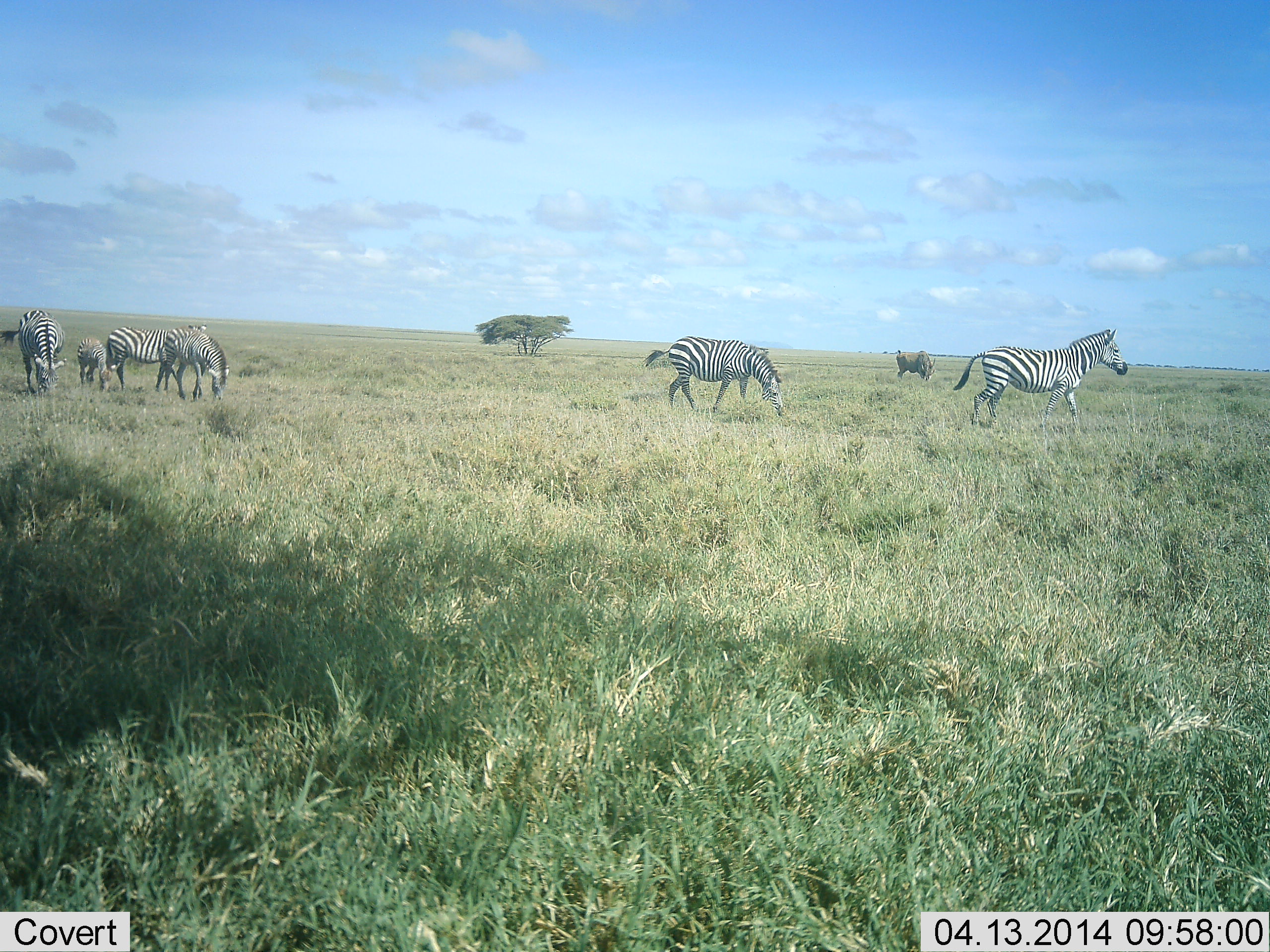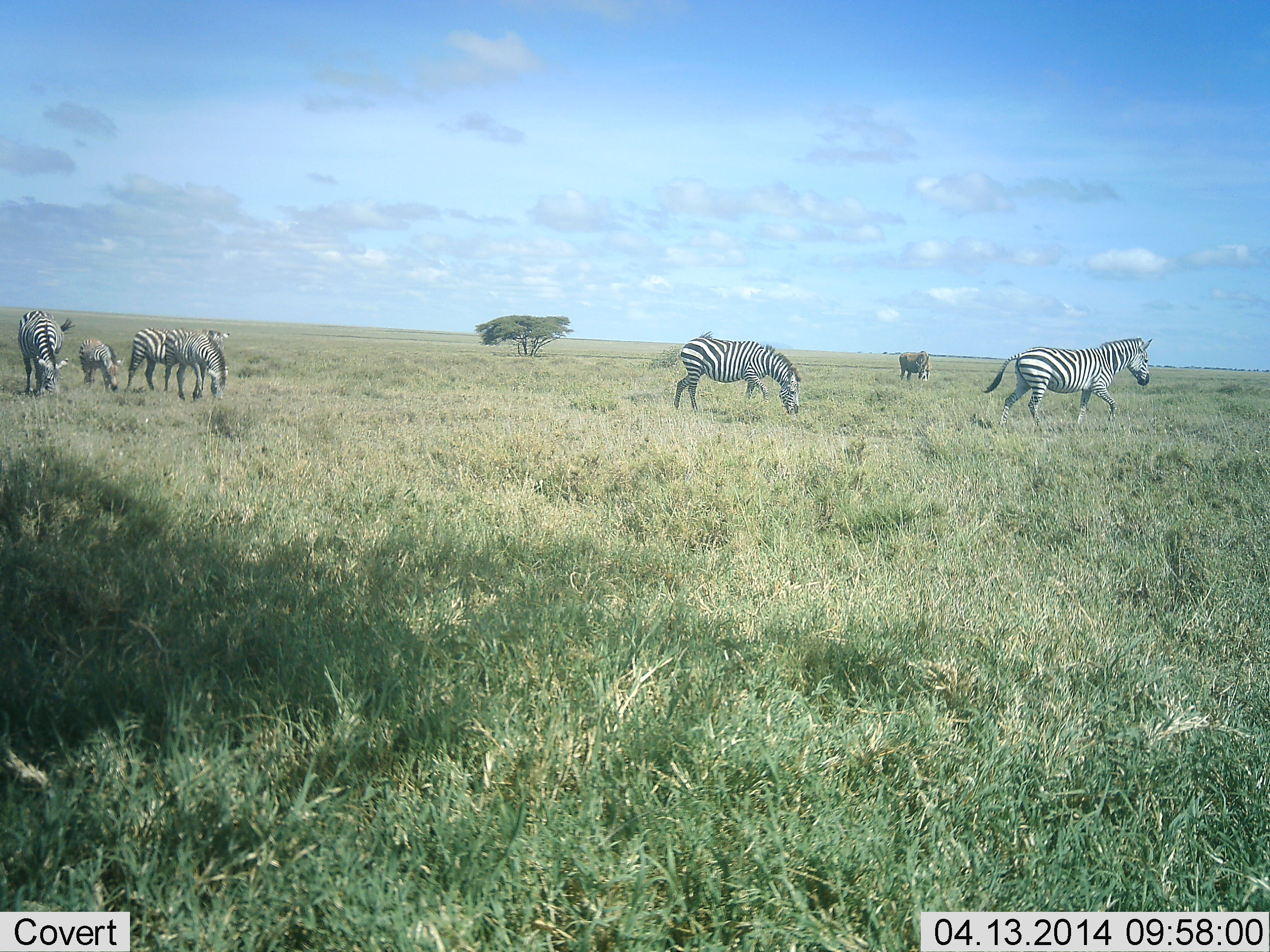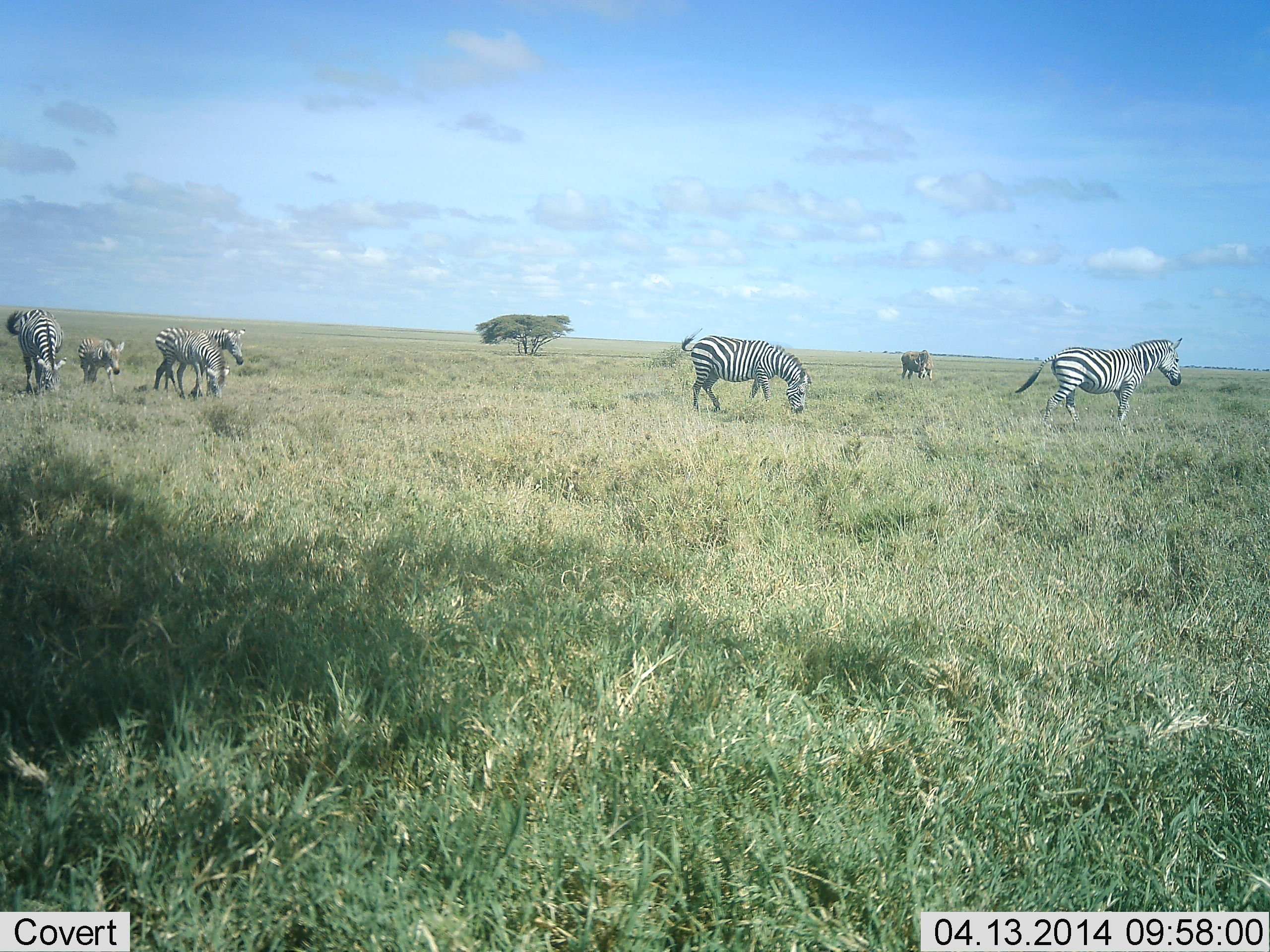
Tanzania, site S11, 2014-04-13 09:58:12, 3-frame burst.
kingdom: Animalia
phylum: Chordata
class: Mammalia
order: Perissodactyla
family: Equidae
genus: Equus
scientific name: Equus quagga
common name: plains zebra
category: zebra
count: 7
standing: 36%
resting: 2%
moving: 75%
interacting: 2%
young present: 27%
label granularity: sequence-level